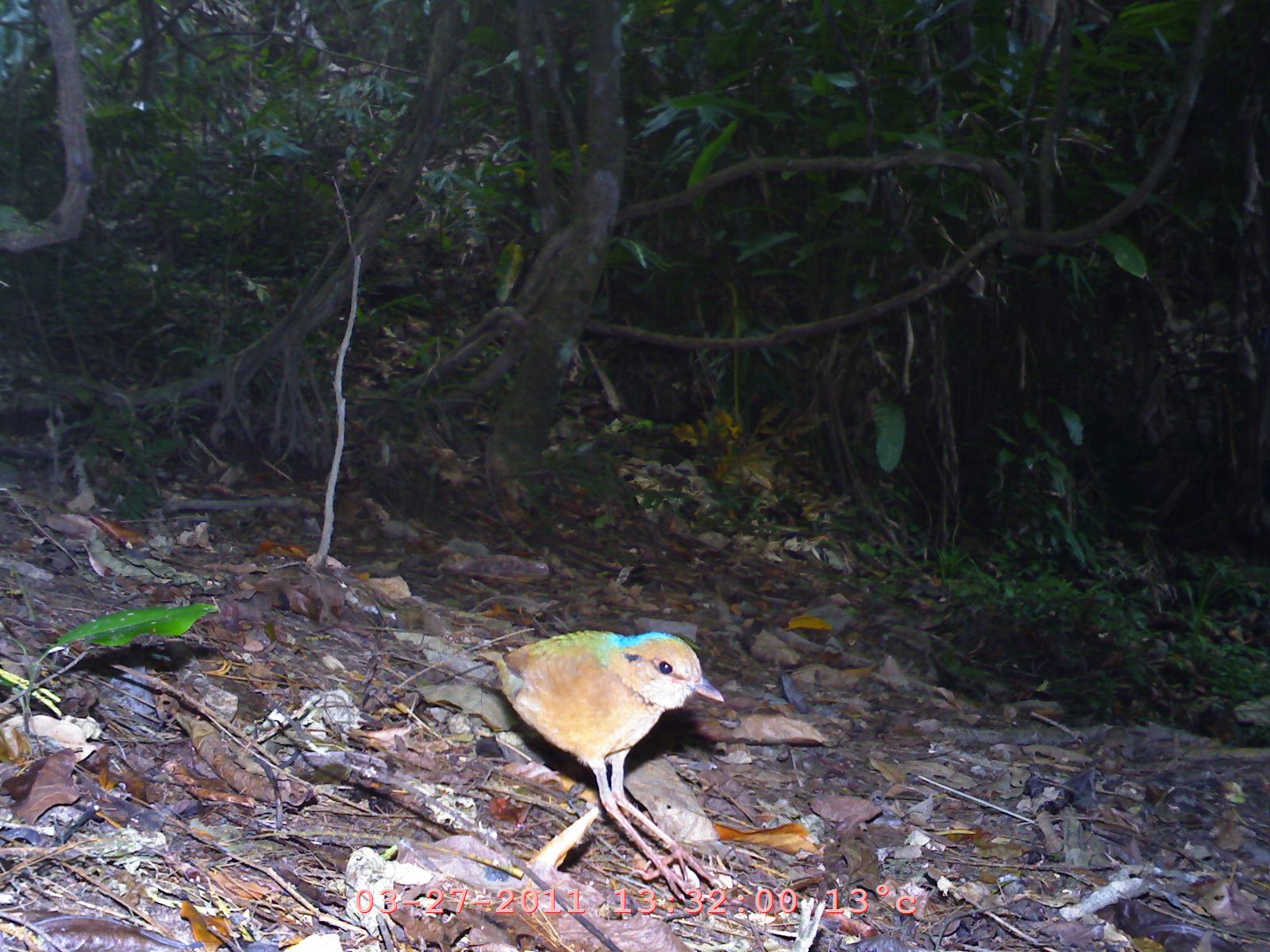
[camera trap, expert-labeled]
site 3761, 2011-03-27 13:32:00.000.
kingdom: Animalia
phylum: Chordata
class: Aves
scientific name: Aves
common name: bird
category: unknown bird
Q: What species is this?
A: Unknown bird (bird) (Aves).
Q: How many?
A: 1.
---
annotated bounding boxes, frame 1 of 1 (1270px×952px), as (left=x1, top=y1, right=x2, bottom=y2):
unknown bird: (left=477, top=630, right=726, bottom=908)